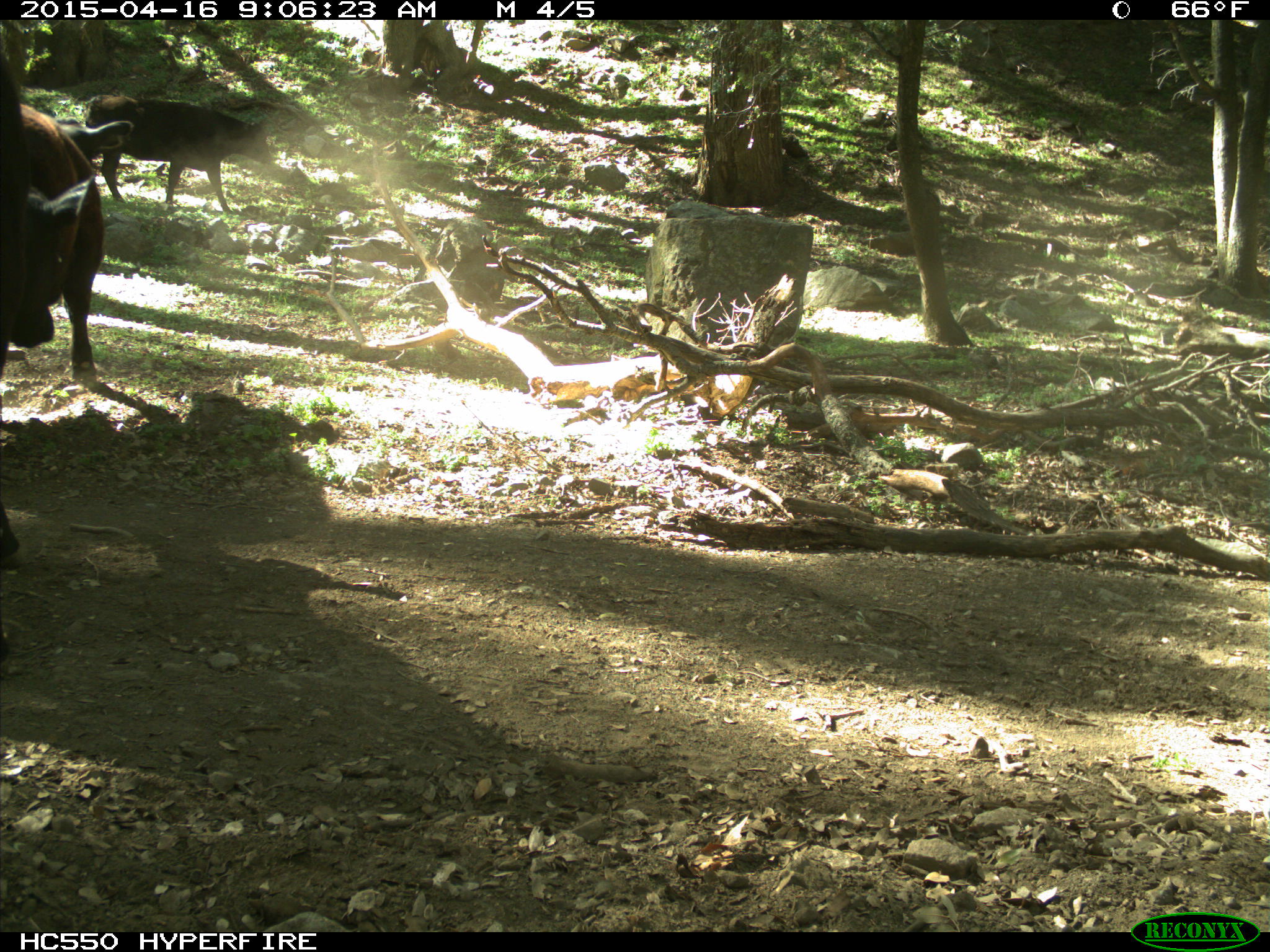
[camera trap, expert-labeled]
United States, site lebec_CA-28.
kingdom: Animalia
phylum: Chordata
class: Mammalia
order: Artiodactyla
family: Bovidae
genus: Bos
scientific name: Bos taurus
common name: domestic cow